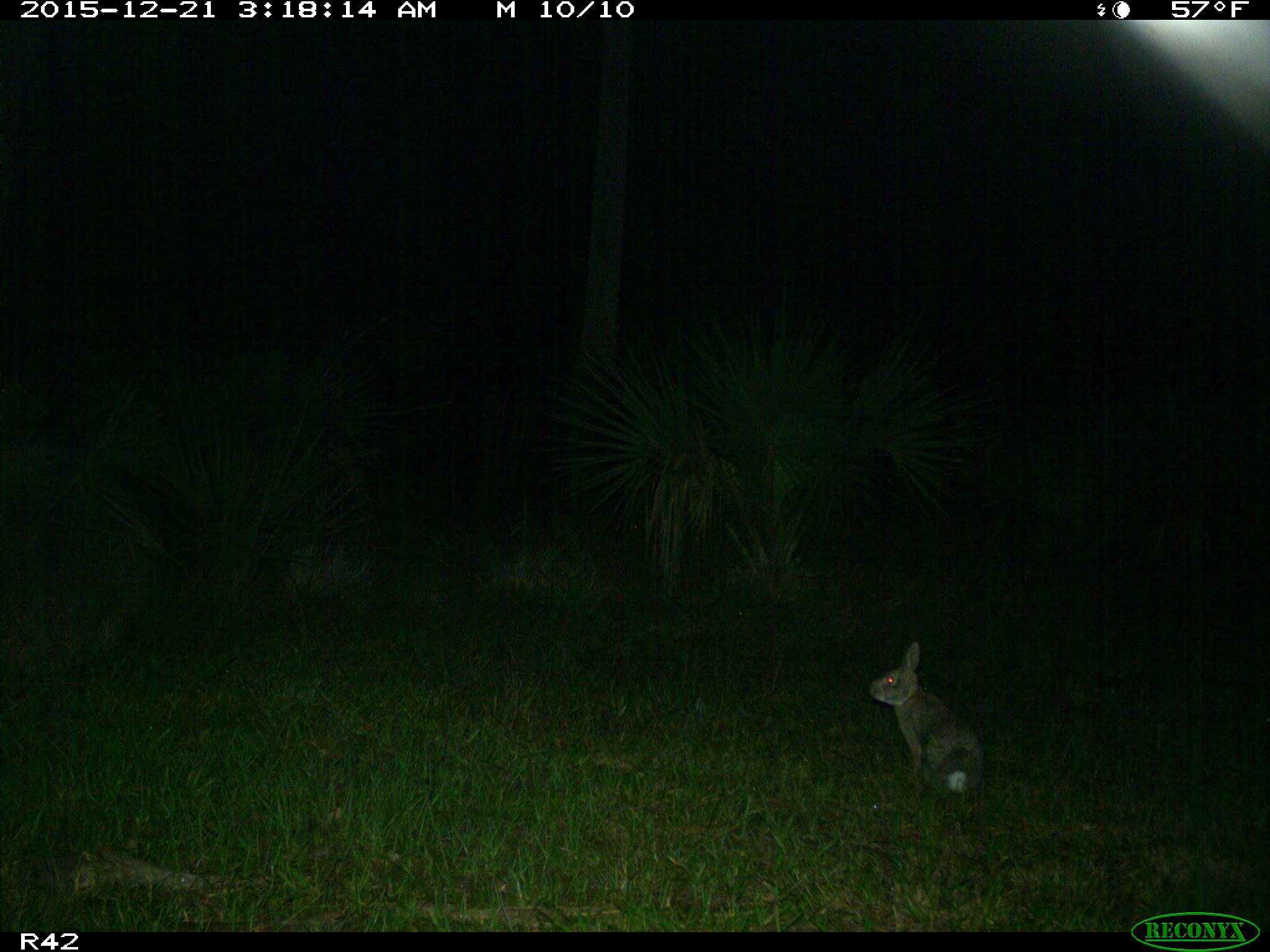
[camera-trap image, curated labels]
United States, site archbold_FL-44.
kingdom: Animalia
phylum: Chordata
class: Mammalia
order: Lagomorpha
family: Leporidae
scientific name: Leporidae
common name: rabbits and hares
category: unidentified rabbit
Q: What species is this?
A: Unidentified rabbit (rabbits and hares) (Leporidae).